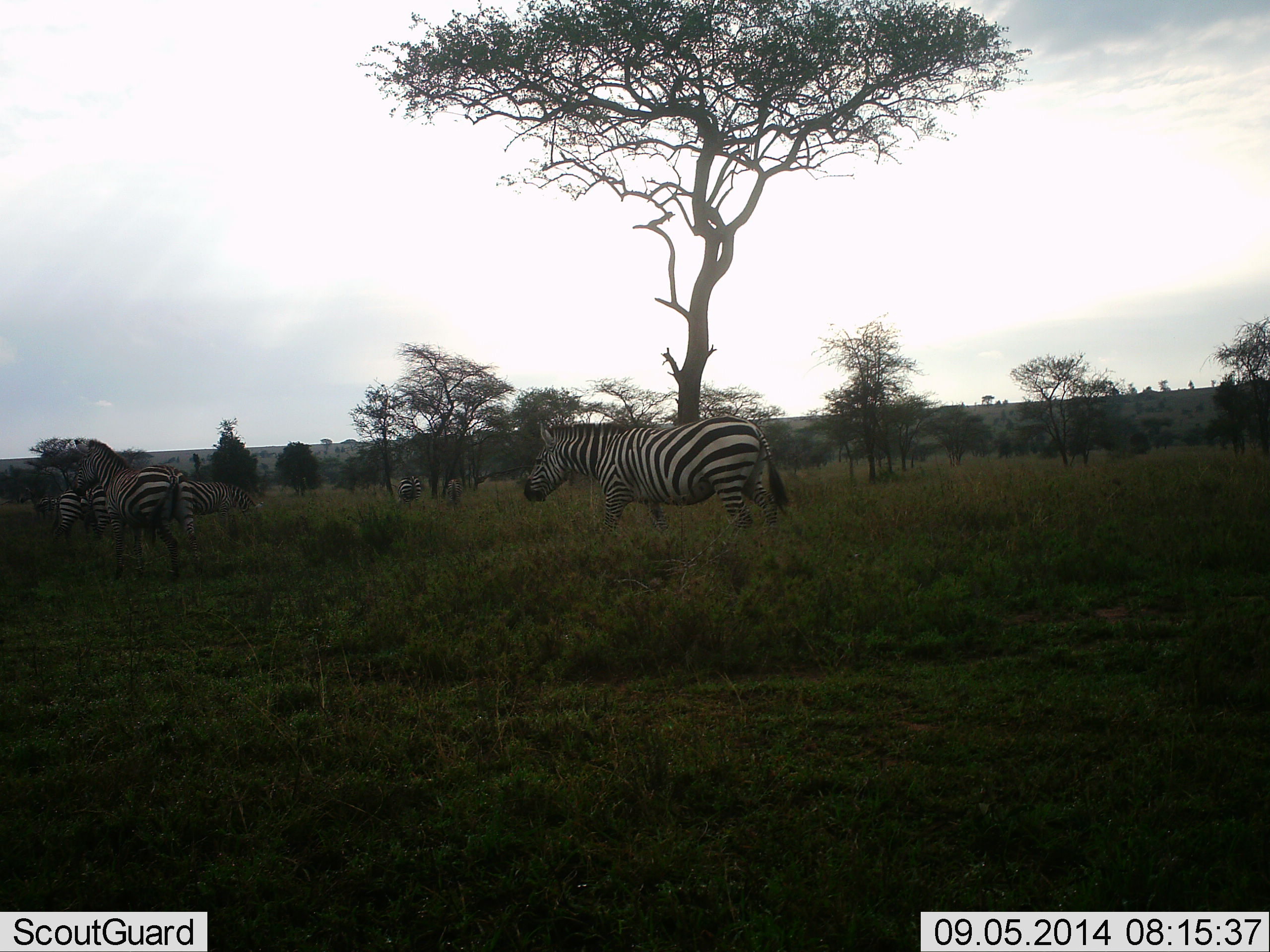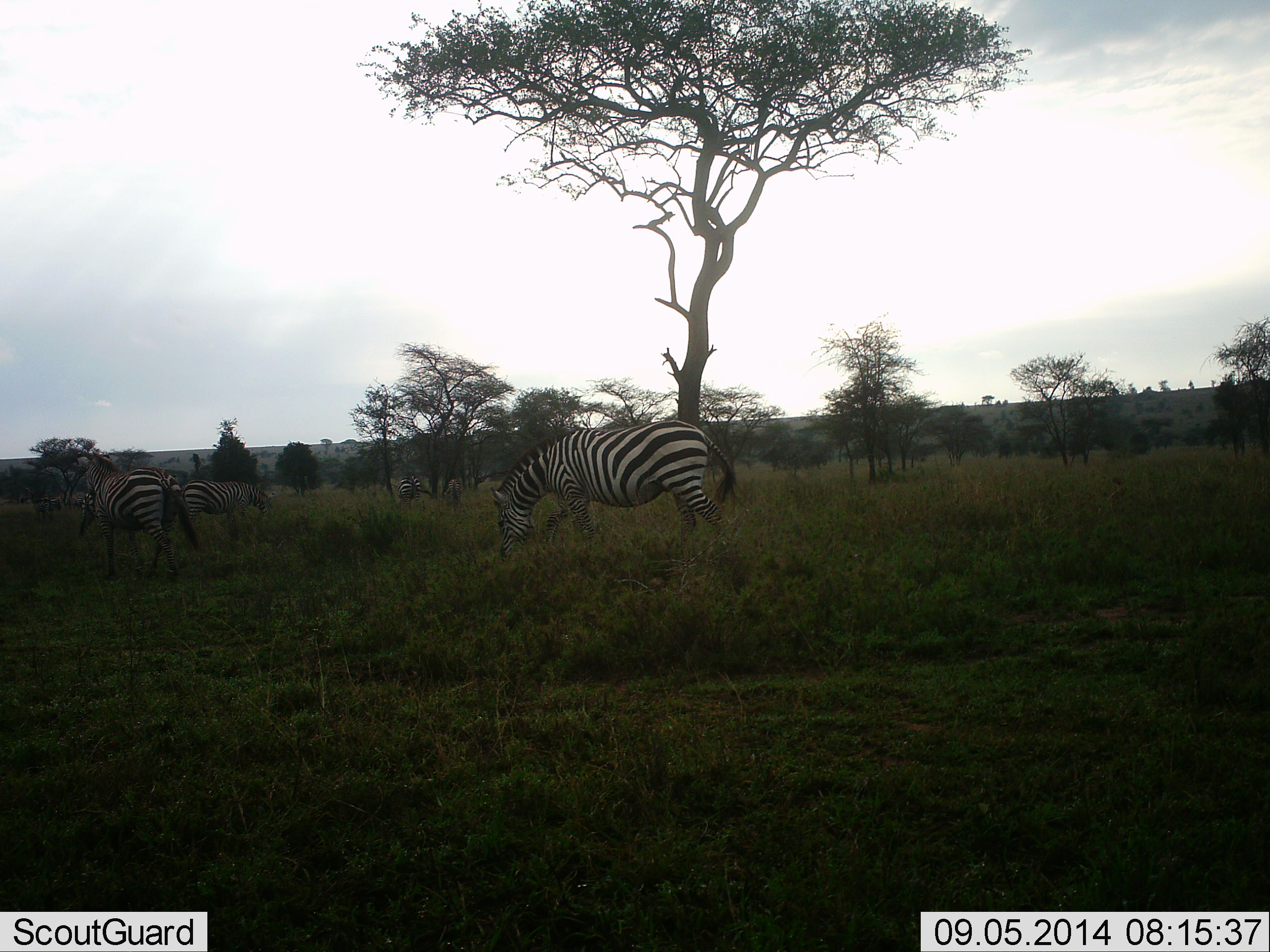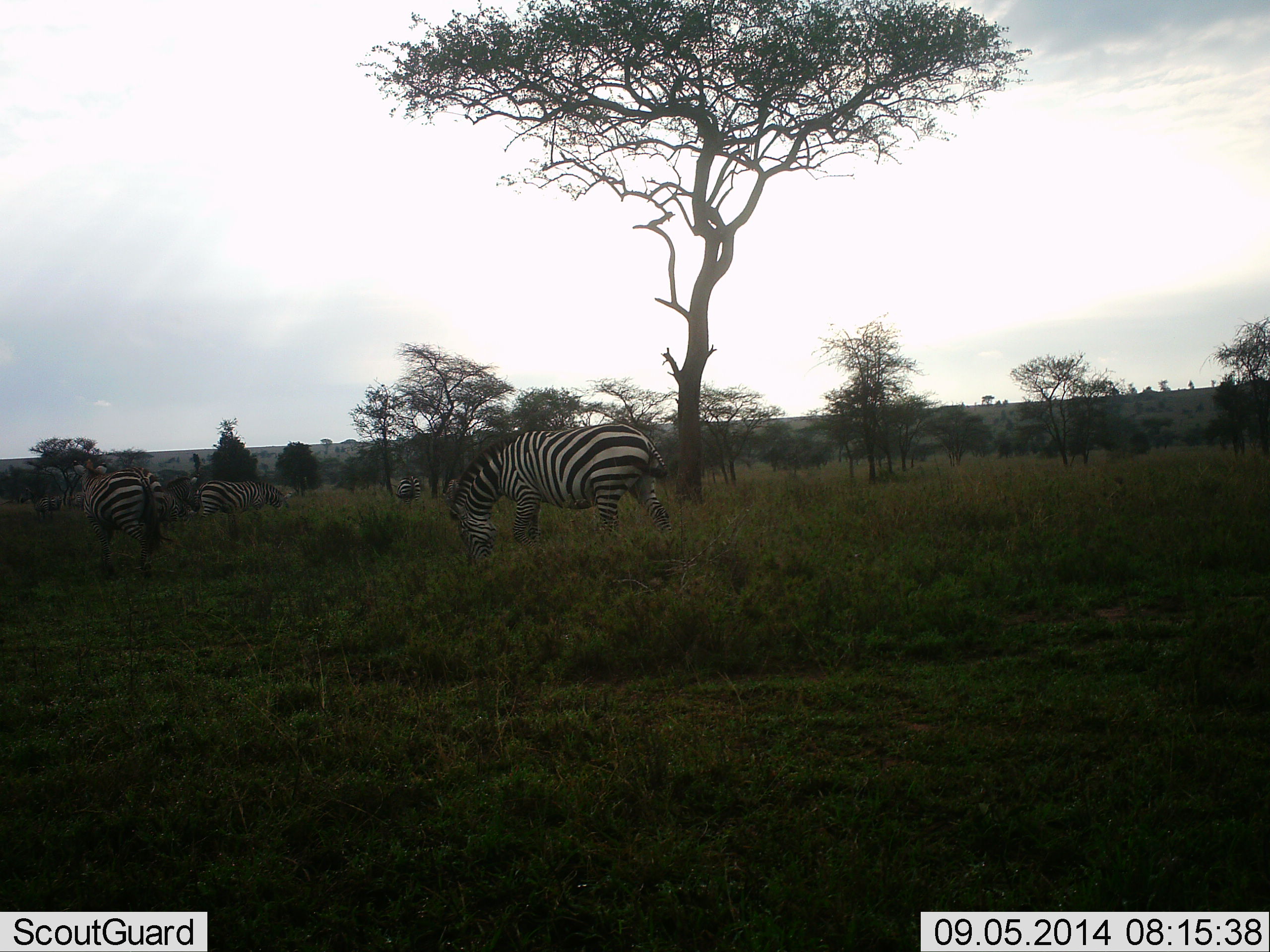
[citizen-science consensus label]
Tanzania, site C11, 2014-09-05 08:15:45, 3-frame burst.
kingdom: Animalia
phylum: Chordata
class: Mammalia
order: Perissodactyla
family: Equidae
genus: Equus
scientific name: Equus quagga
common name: plains zebra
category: zebra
Zebra (plains zebra) (Equus quagga), count 5. Behavior (volunteer vote fractions): standing 50%, resting 0%, moving 50%, interacting 10%. Young present (vote fraction): 10%. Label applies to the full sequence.